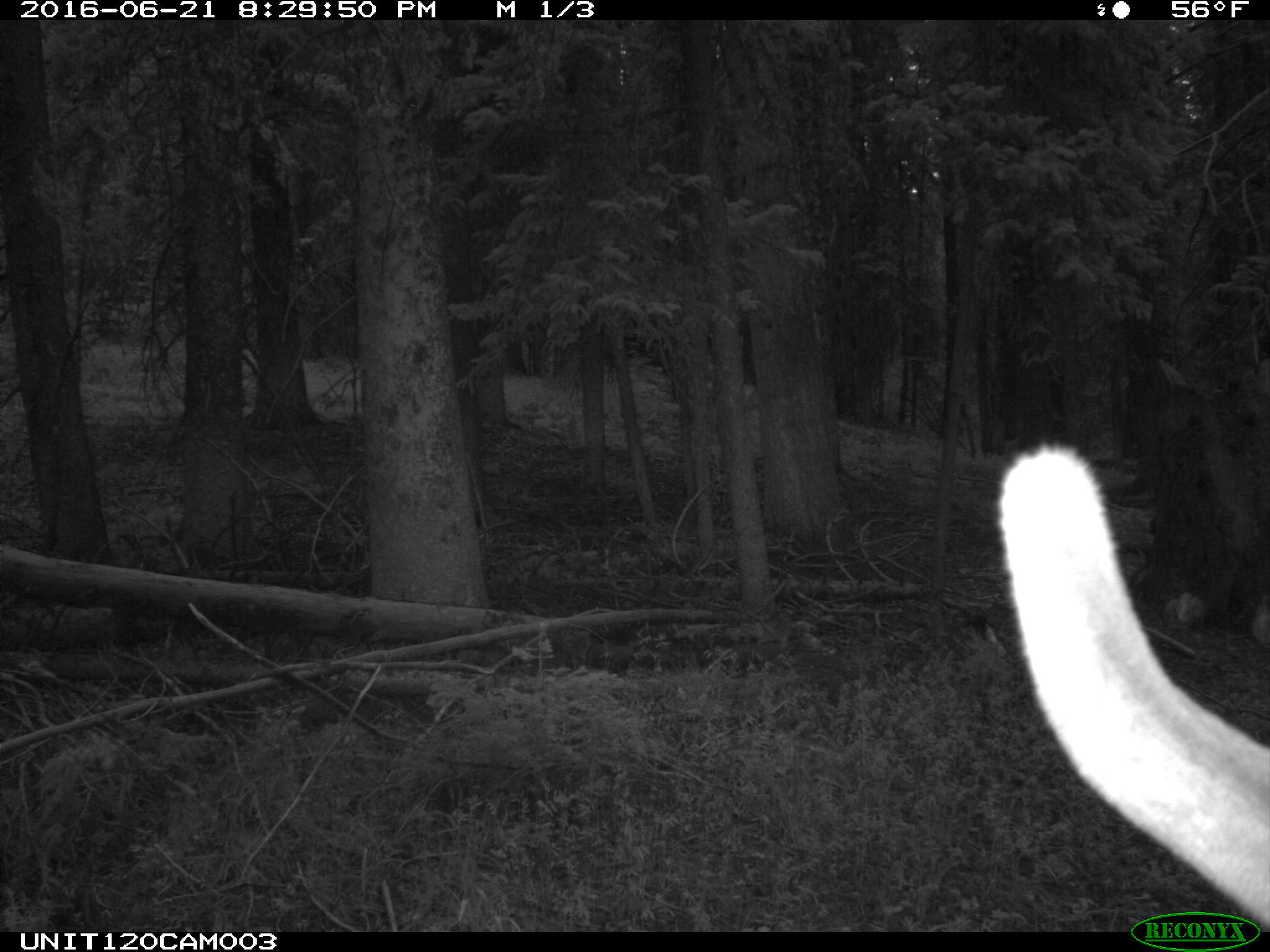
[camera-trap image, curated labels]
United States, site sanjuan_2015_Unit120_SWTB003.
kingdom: Animalia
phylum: Chordata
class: Mammalia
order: Artiodactyla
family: Cervidae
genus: Cervus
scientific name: Cervus elaphus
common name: red deer